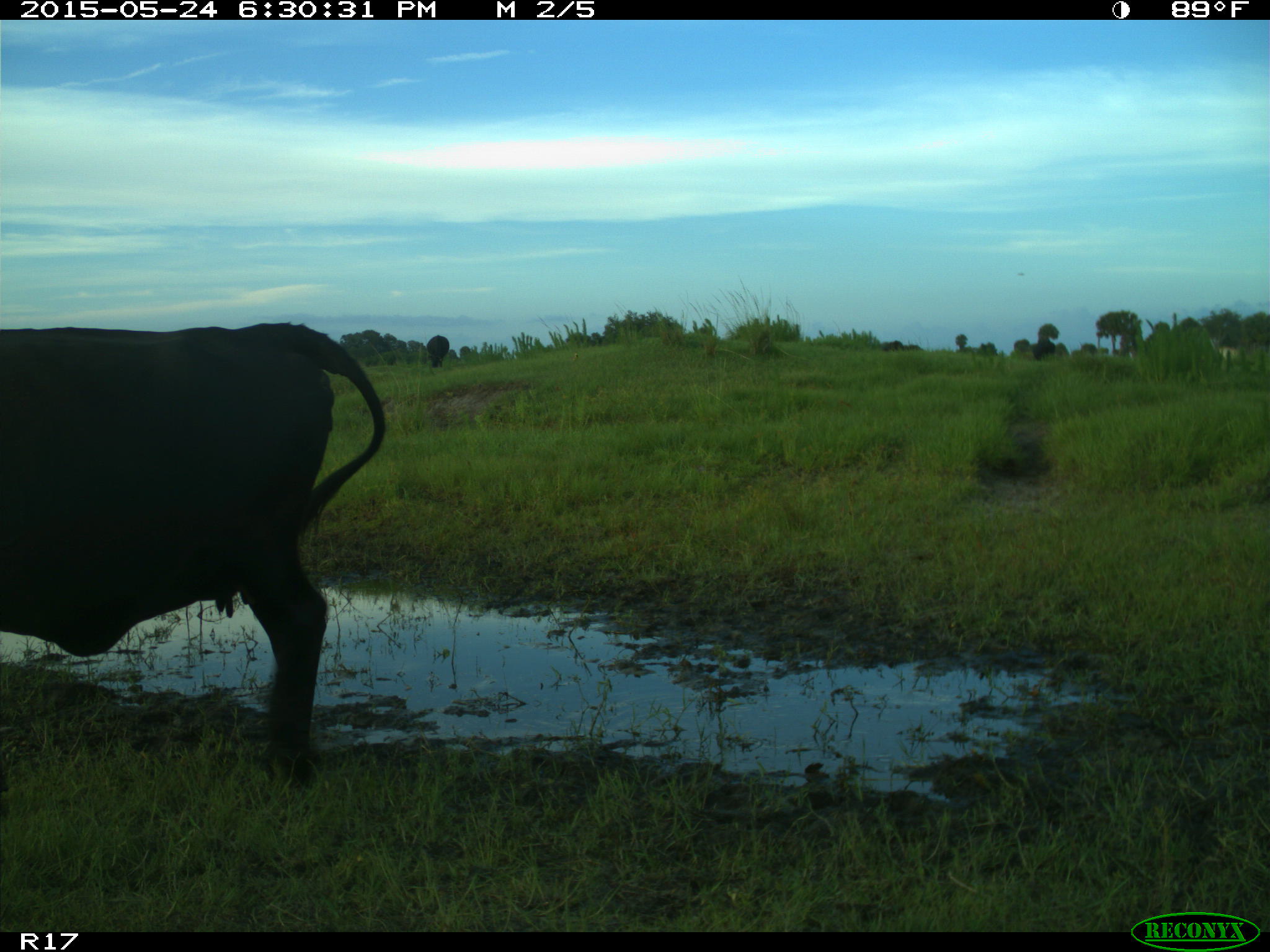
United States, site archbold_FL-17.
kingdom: Animalia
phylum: Chordata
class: Mammalia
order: Artiodactyla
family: Bovidae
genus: Bos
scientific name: Bos taurus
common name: domestic cow